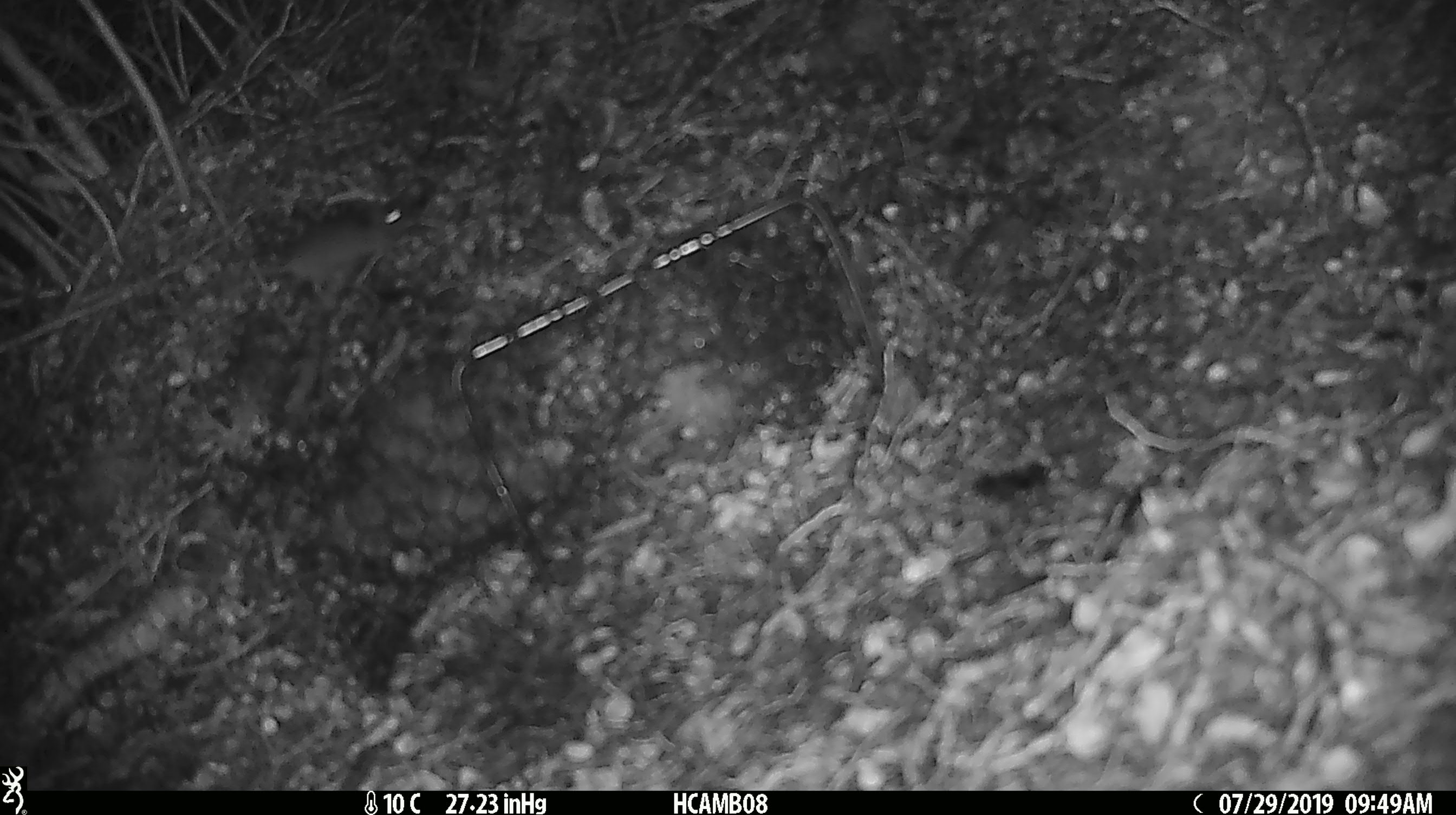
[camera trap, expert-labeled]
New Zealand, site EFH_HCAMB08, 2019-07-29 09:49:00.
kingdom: Animalia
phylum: Chordata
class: Mammalia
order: Rodentia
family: Muridae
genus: Mus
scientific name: Mus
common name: mouse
Mouse (Mus).